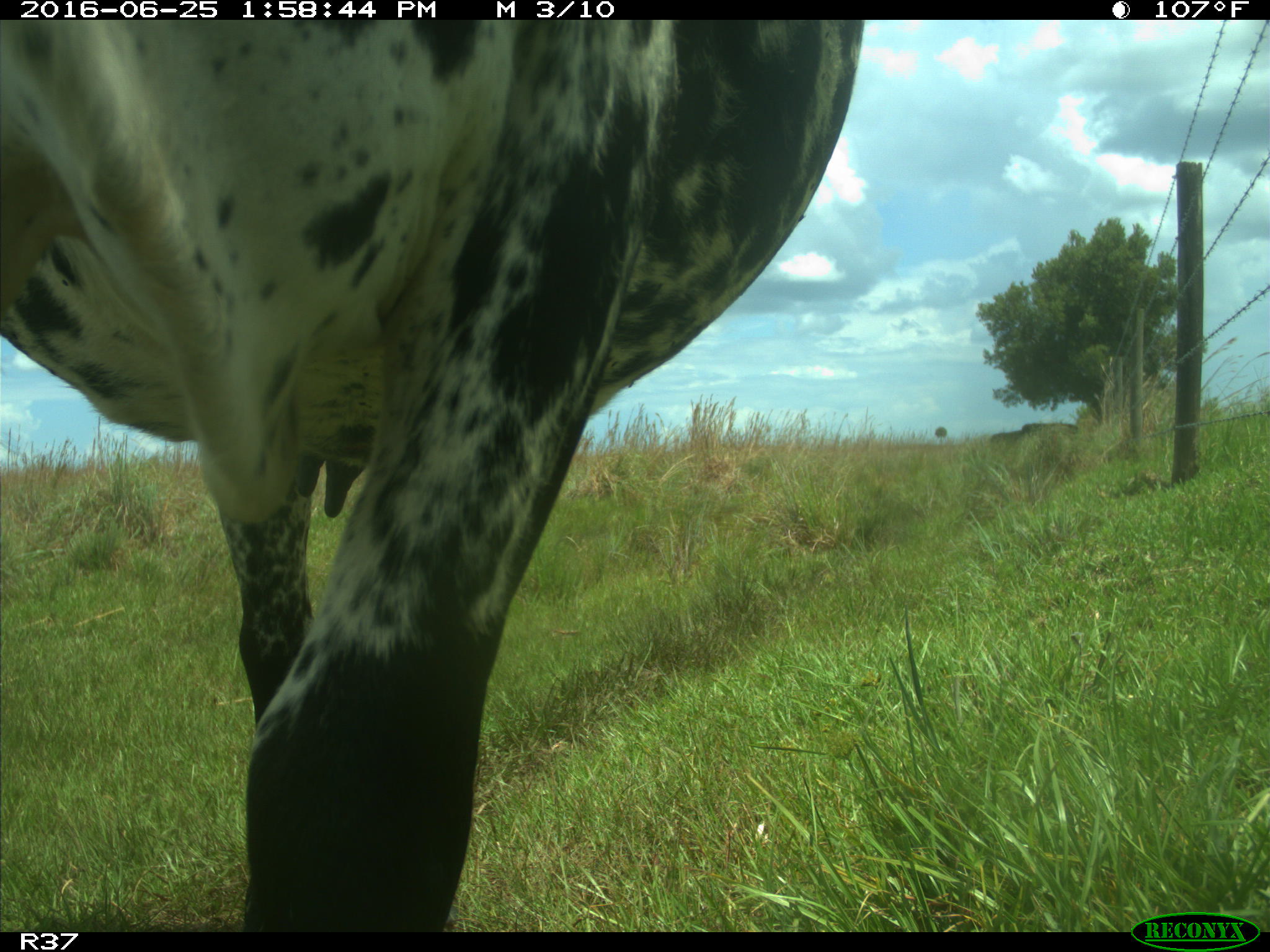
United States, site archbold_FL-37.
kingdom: Animalia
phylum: Chordata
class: Mammalia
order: Artiodactyla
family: Bovidae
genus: Bos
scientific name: Bos taurus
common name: domestic cow